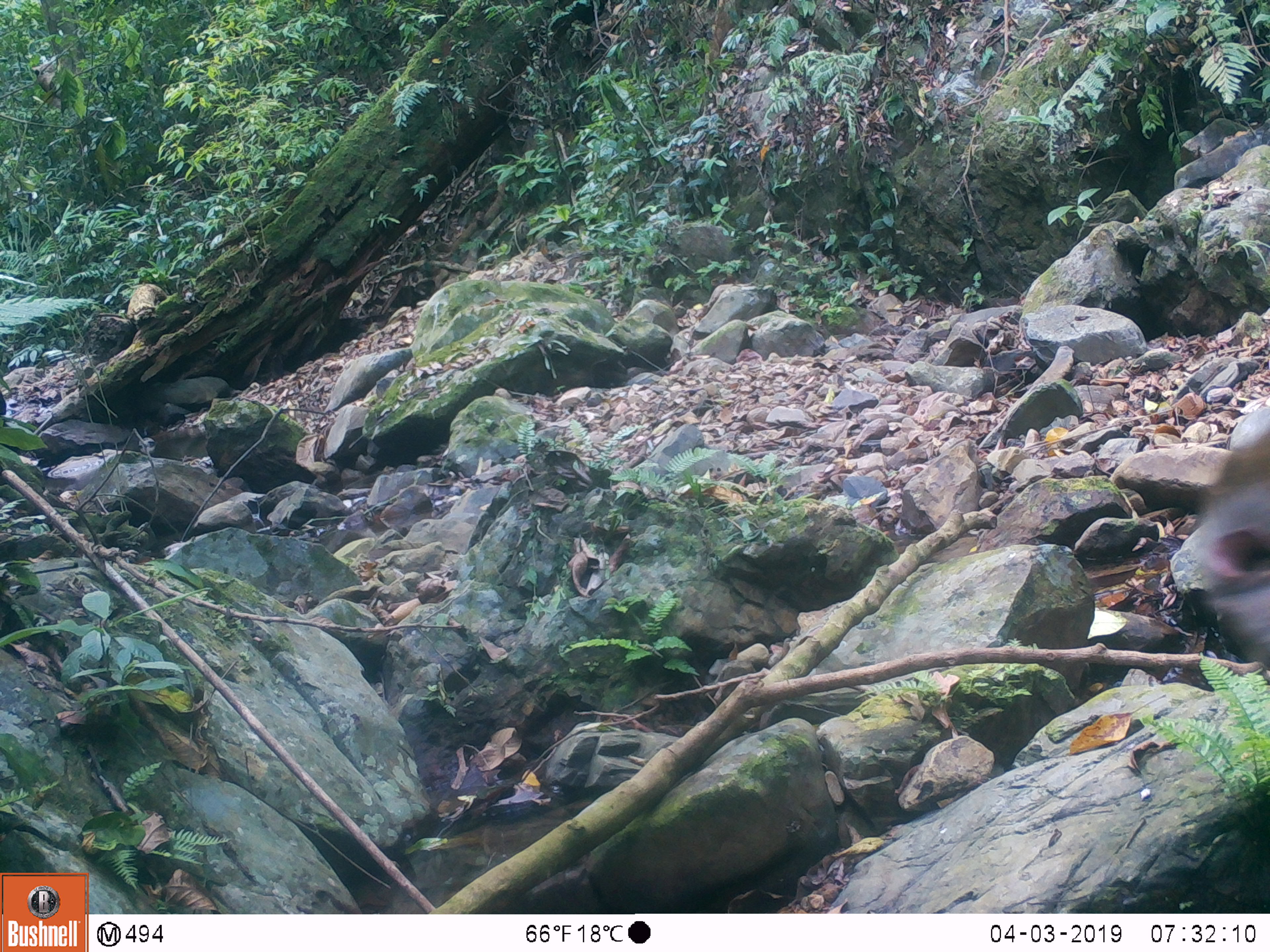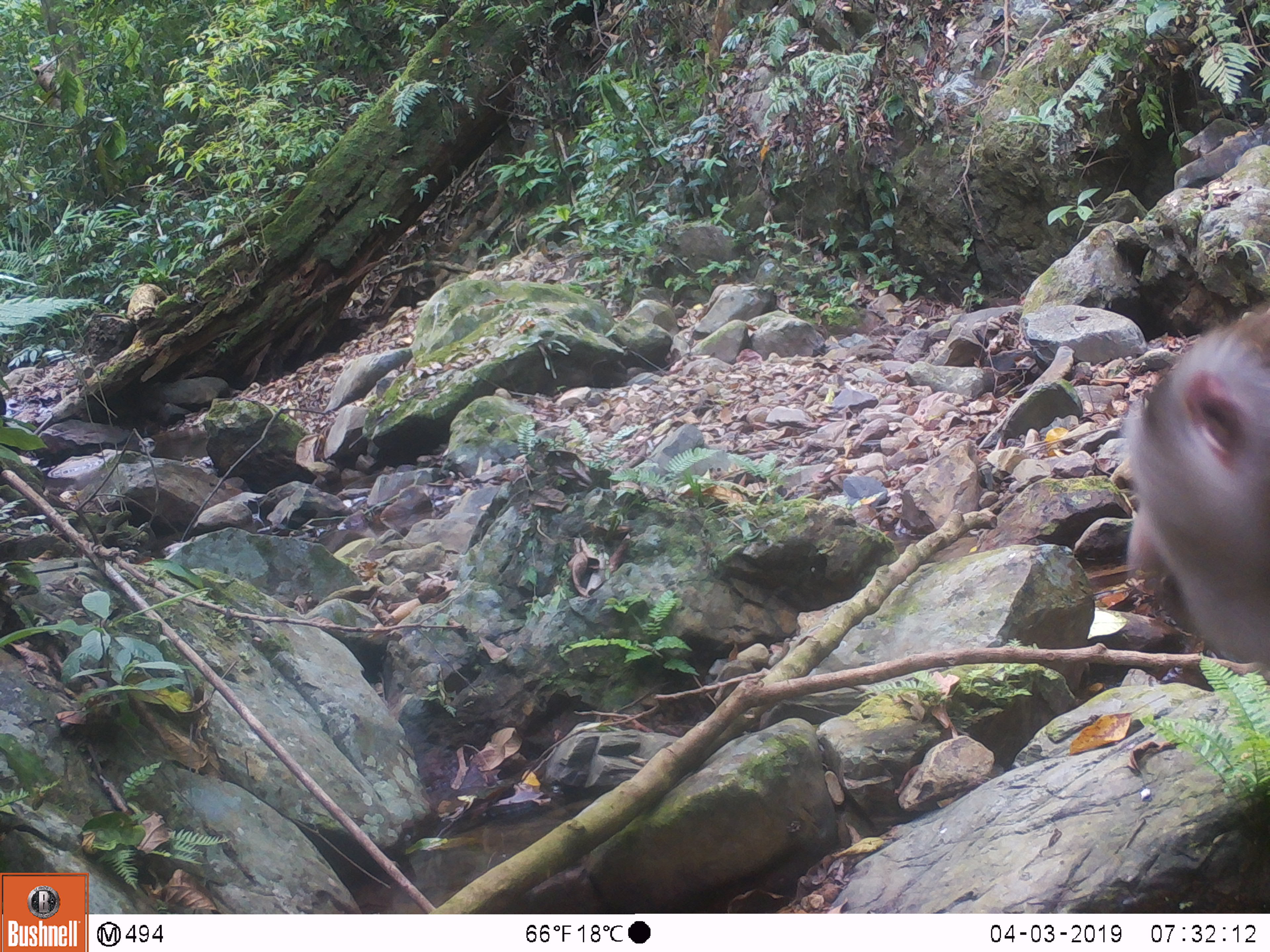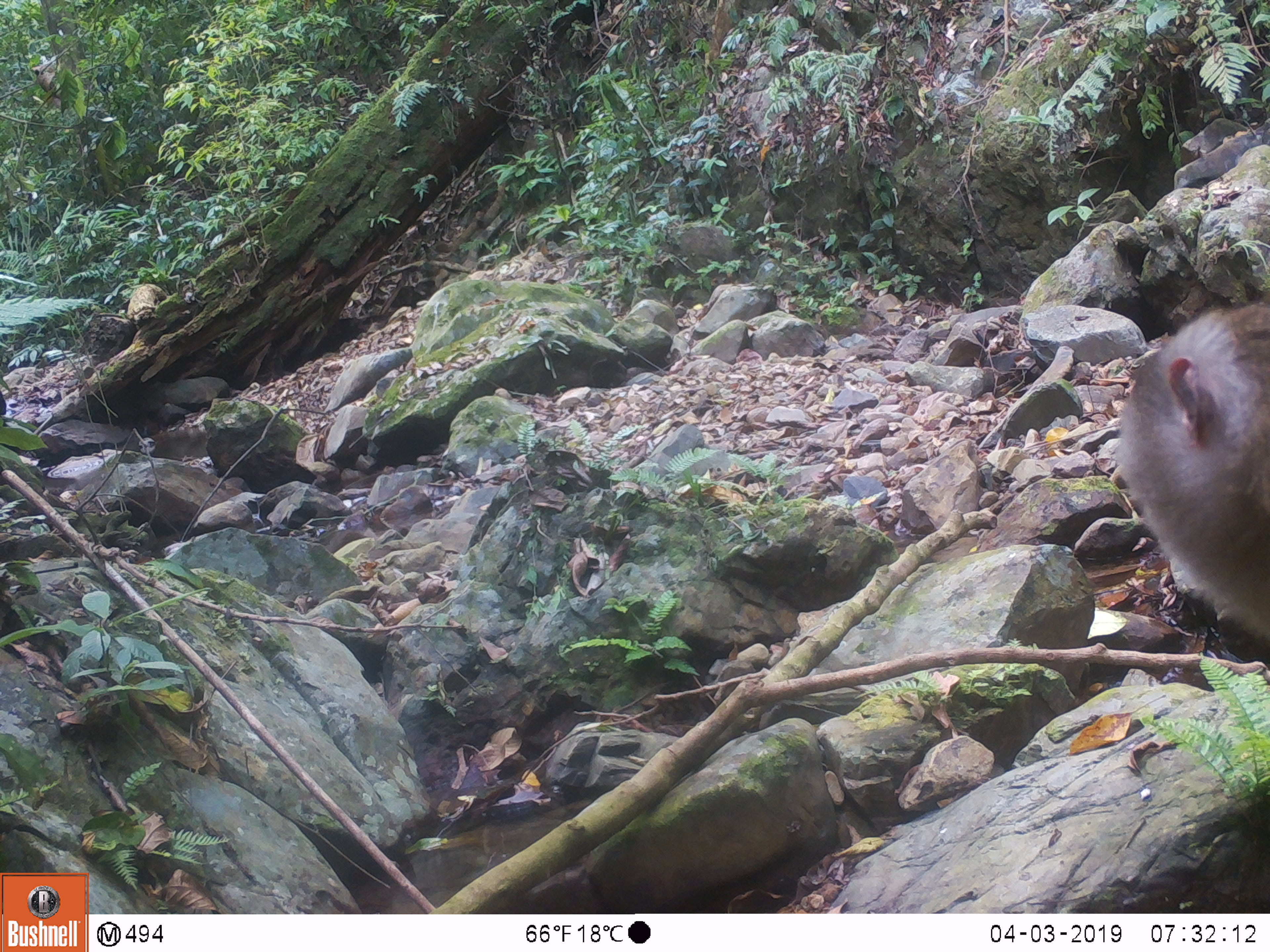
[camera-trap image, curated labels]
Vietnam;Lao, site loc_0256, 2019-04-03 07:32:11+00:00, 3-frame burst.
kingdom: Animalia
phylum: Chordata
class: Mammalia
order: Primates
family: Cercopithecidae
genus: Macaca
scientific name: Macaca nemestrina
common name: pig-tailed macaque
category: pig tailed macaque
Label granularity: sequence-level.